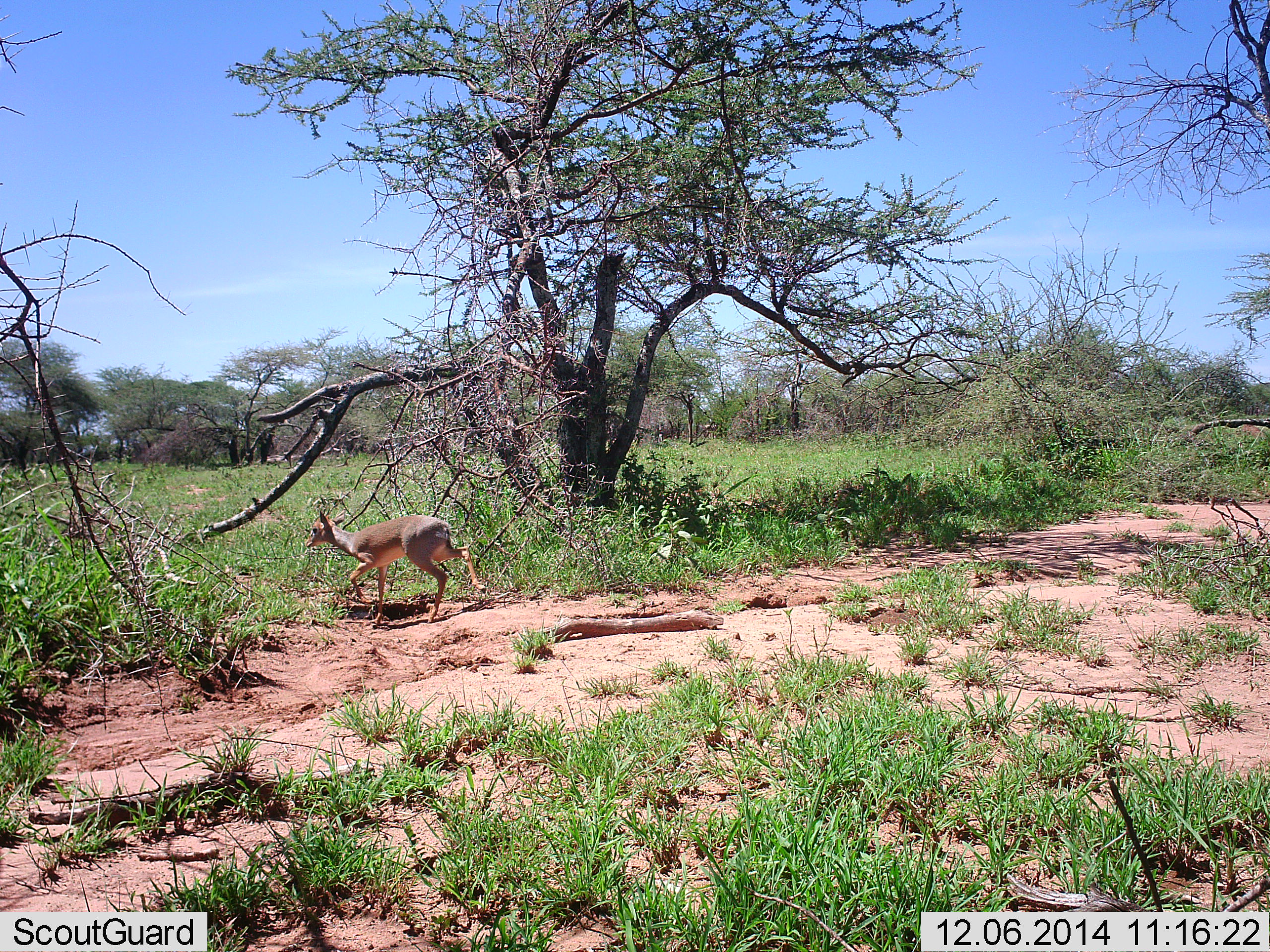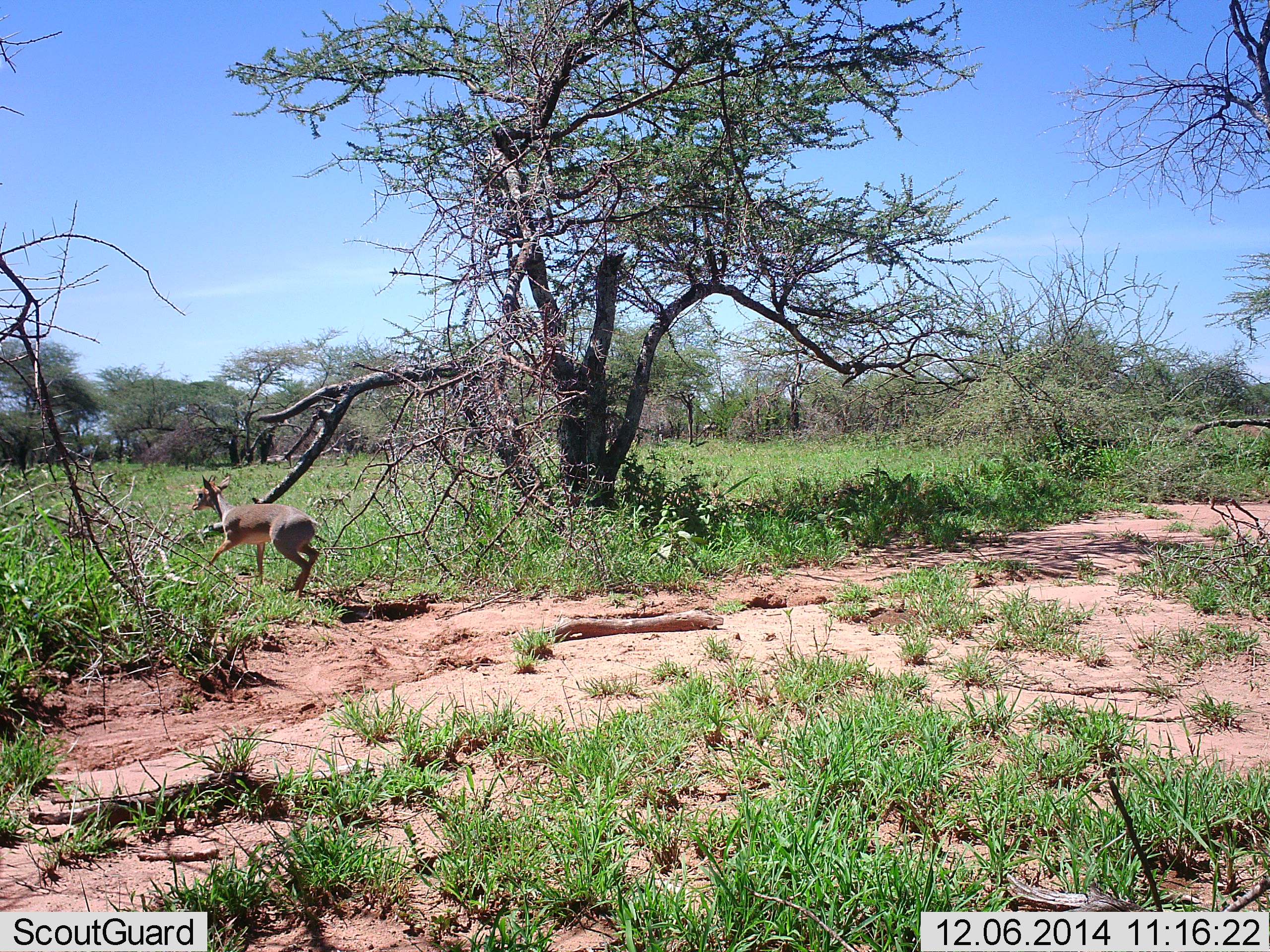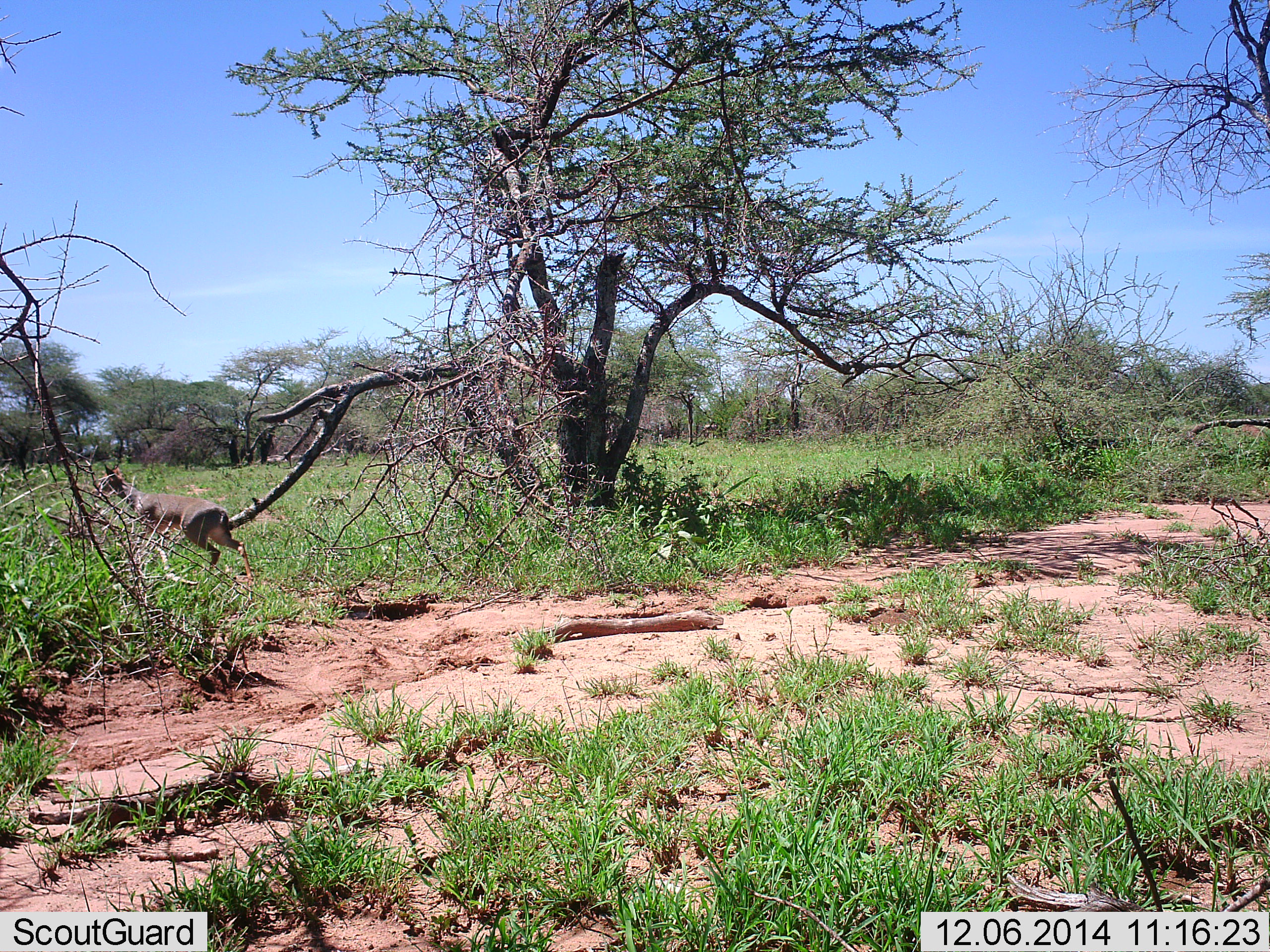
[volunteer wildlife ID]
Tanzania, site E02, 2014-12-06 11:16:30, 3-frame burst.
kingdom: Animalia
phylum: Chordata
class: Mammalia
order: Artiodactyla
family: Bovidae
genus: Madoqua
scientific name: Madoqua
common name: dikdik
Dikdik (Madoqua), count 1. Behavior (volunteer vote fractions): standing 10%, resting 0%, moving 100%, interacting 0%. Young present (vote fraction): 0%. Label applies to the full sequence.